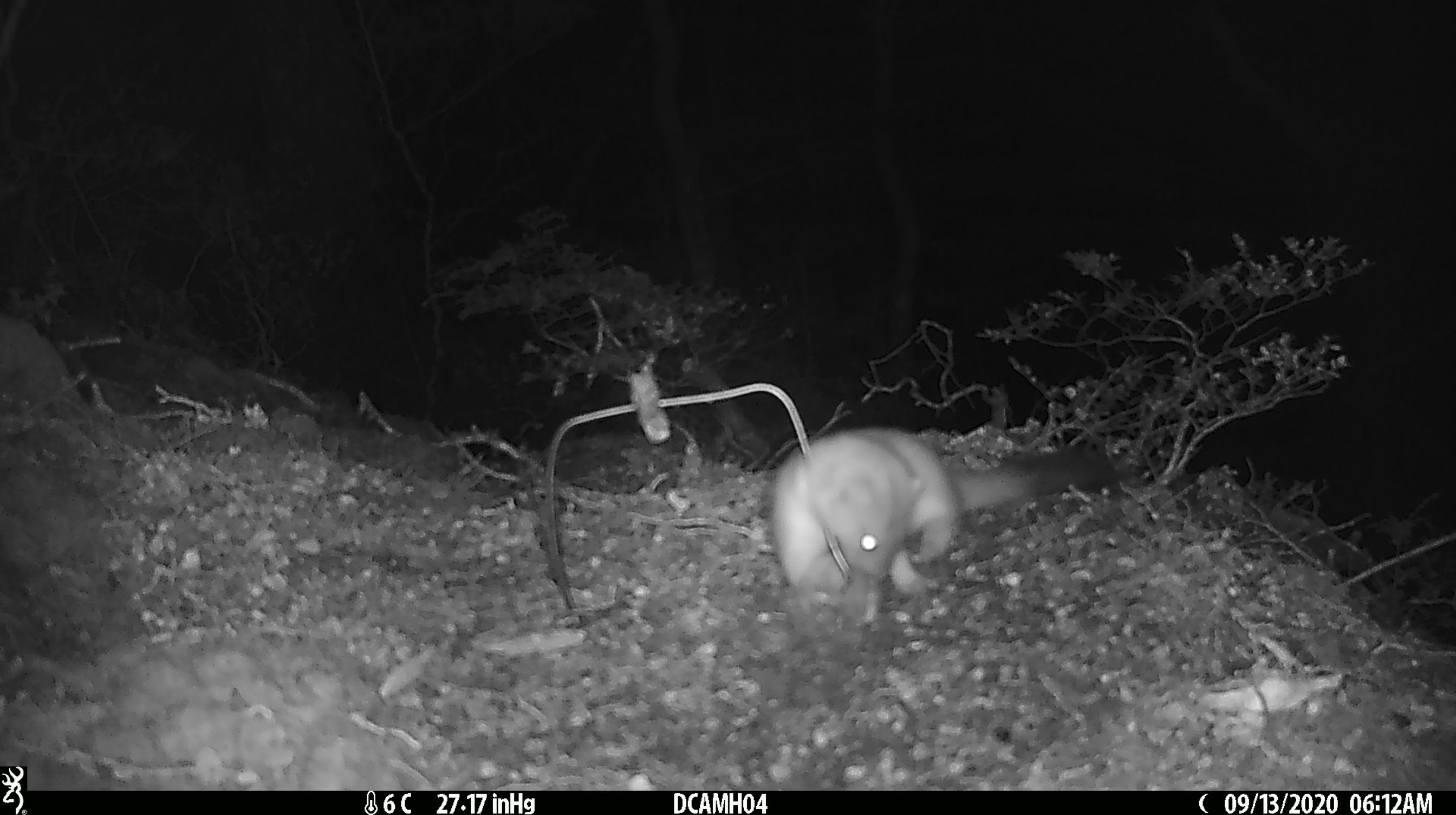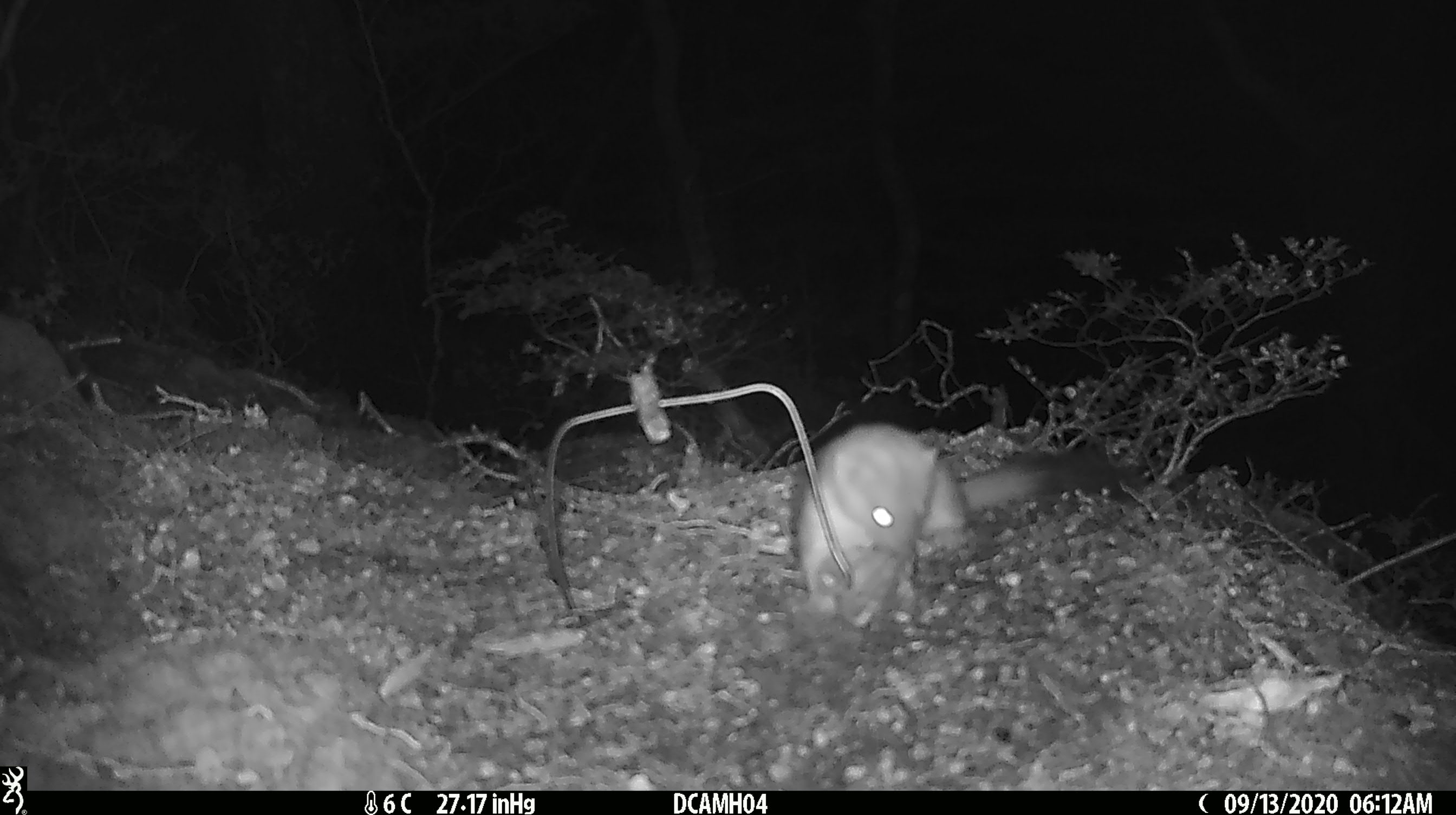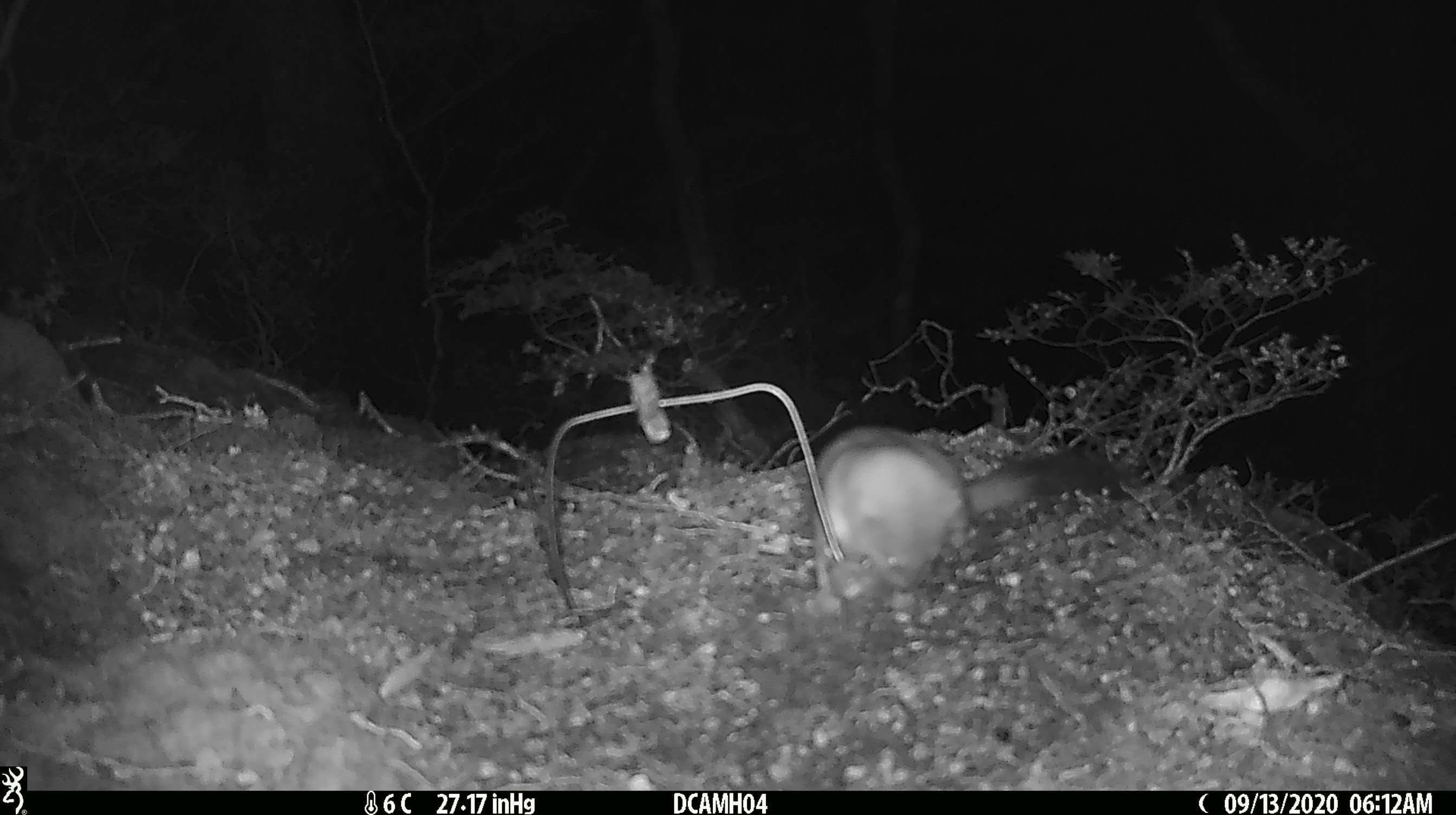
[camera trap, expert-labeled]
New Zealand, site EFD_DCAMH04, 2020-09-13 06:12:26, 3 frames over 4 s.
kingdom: Animalia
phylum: Chordata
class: Mammalia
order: Carnivora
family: Mustelidae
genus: Mustela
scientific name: Mustela erminea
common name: stoat